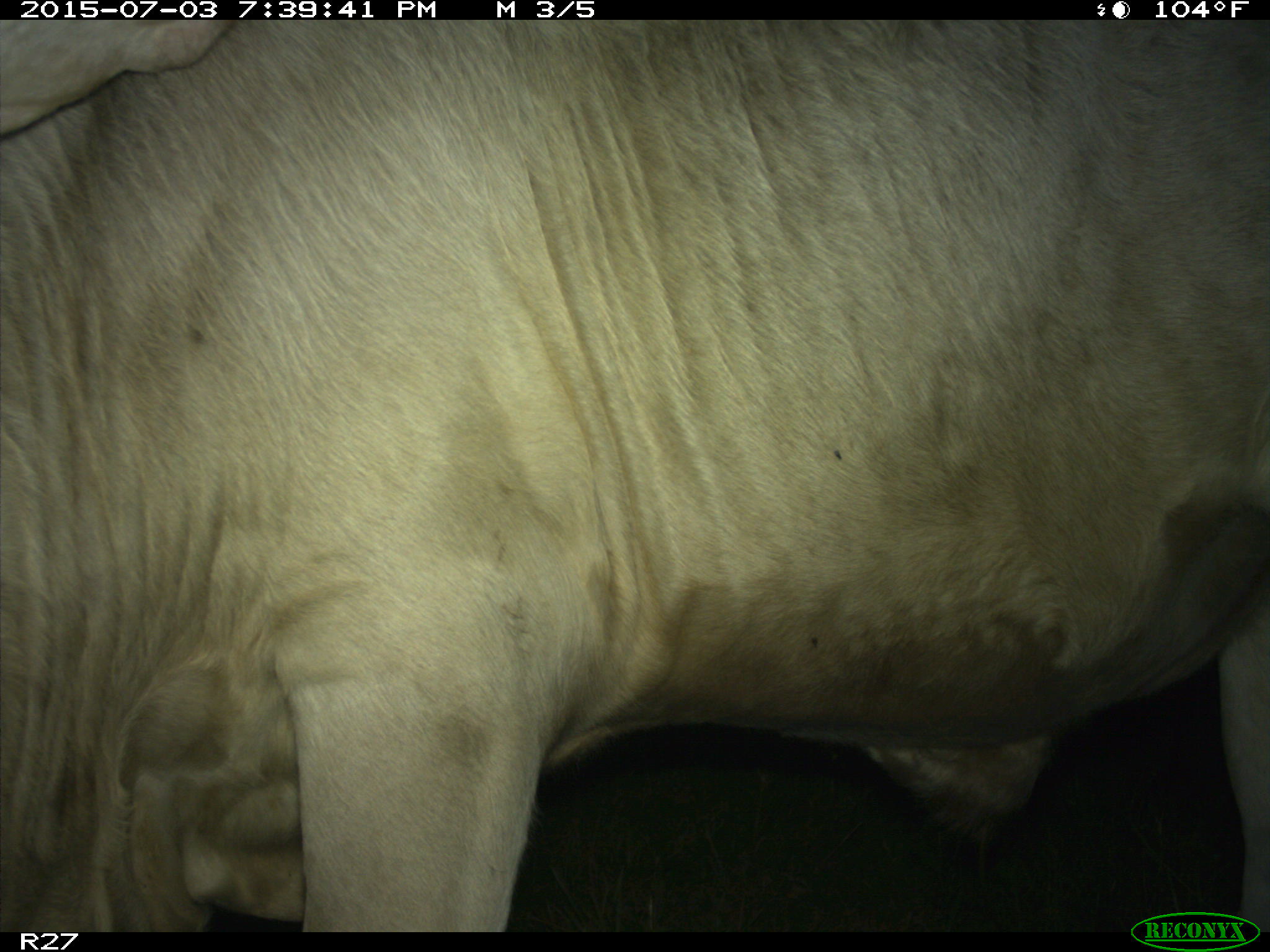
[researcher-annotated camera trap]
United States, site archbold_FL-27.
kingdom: Animalia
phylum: Chordata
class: Mammalia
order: Artiodactyla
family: Bovidae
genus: Bos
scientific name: Bos taurus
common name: domestic cow